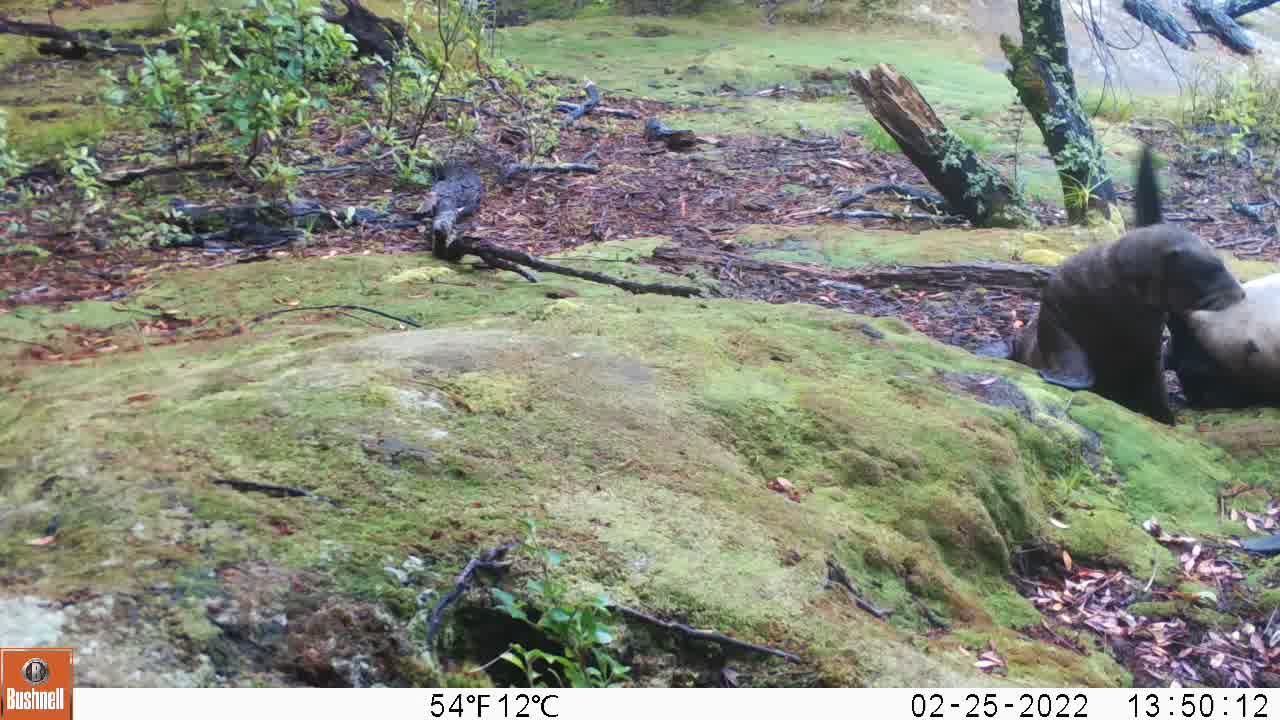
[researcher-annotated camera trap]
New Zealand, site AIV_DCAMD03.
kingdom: Animalia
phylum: Chordata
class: Mammalia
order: Carnivora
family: Otariidae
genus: Phocarctos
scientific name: Phocarctos hookeri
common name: new zealand sea lion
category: sealion